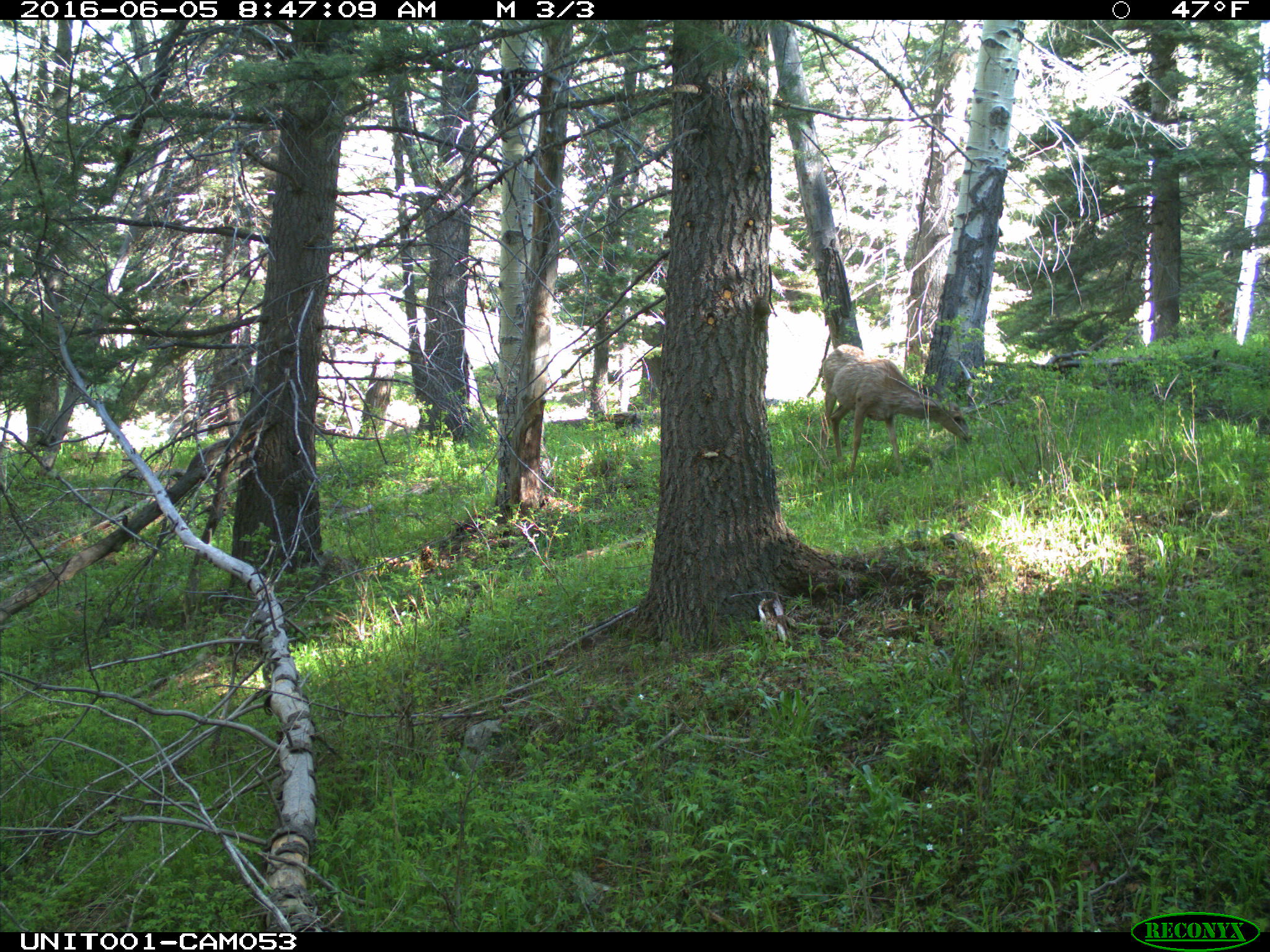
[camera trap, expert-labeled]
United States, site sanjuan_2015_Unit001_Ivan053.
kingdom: Animalia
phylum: Chordata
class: Mammalia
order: Artiodactyla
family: Cervidae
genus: Odocoileus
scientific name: Odocoileus hemionus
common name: mule deer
Odocoileus hemionus (mule deer).